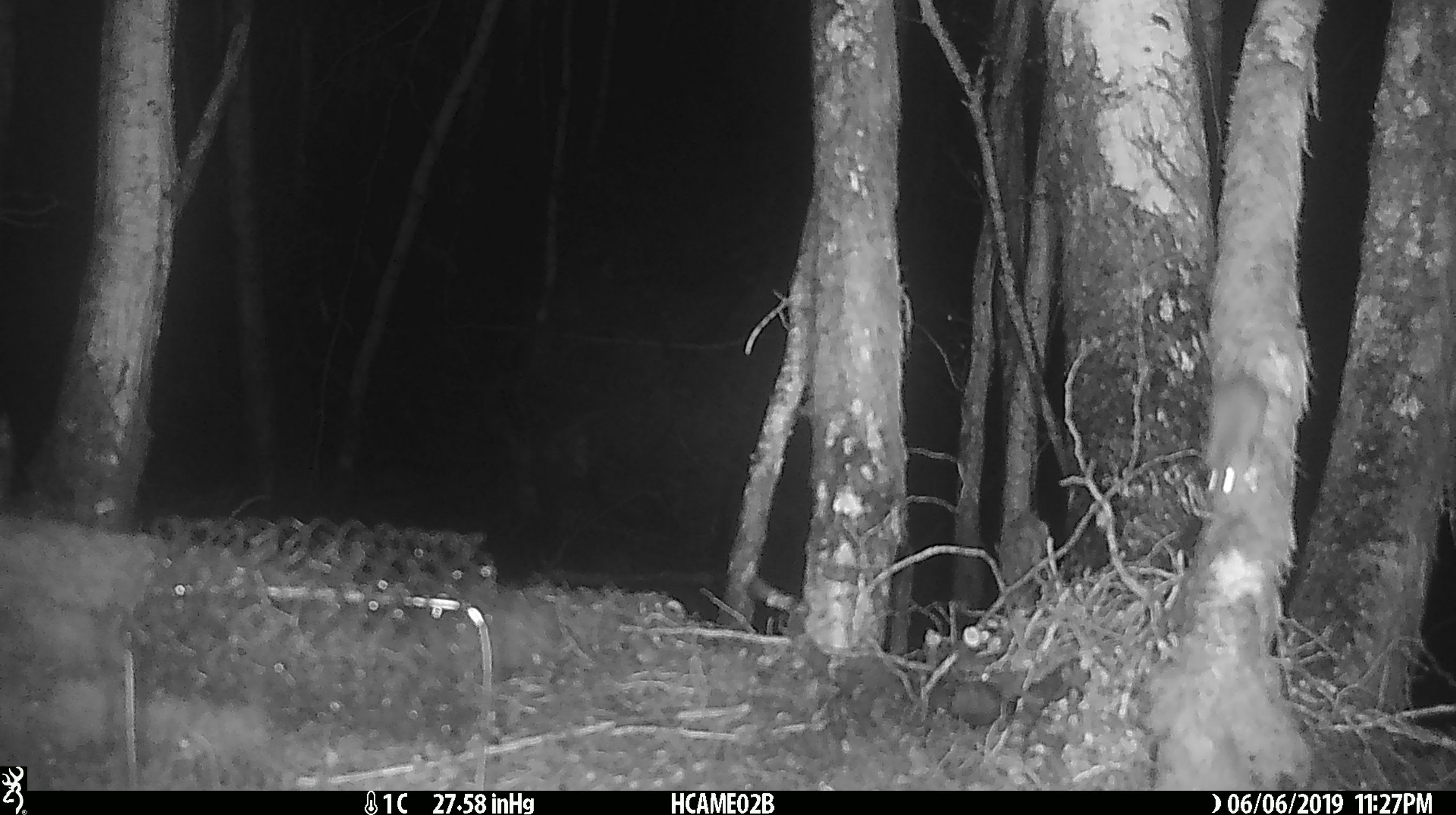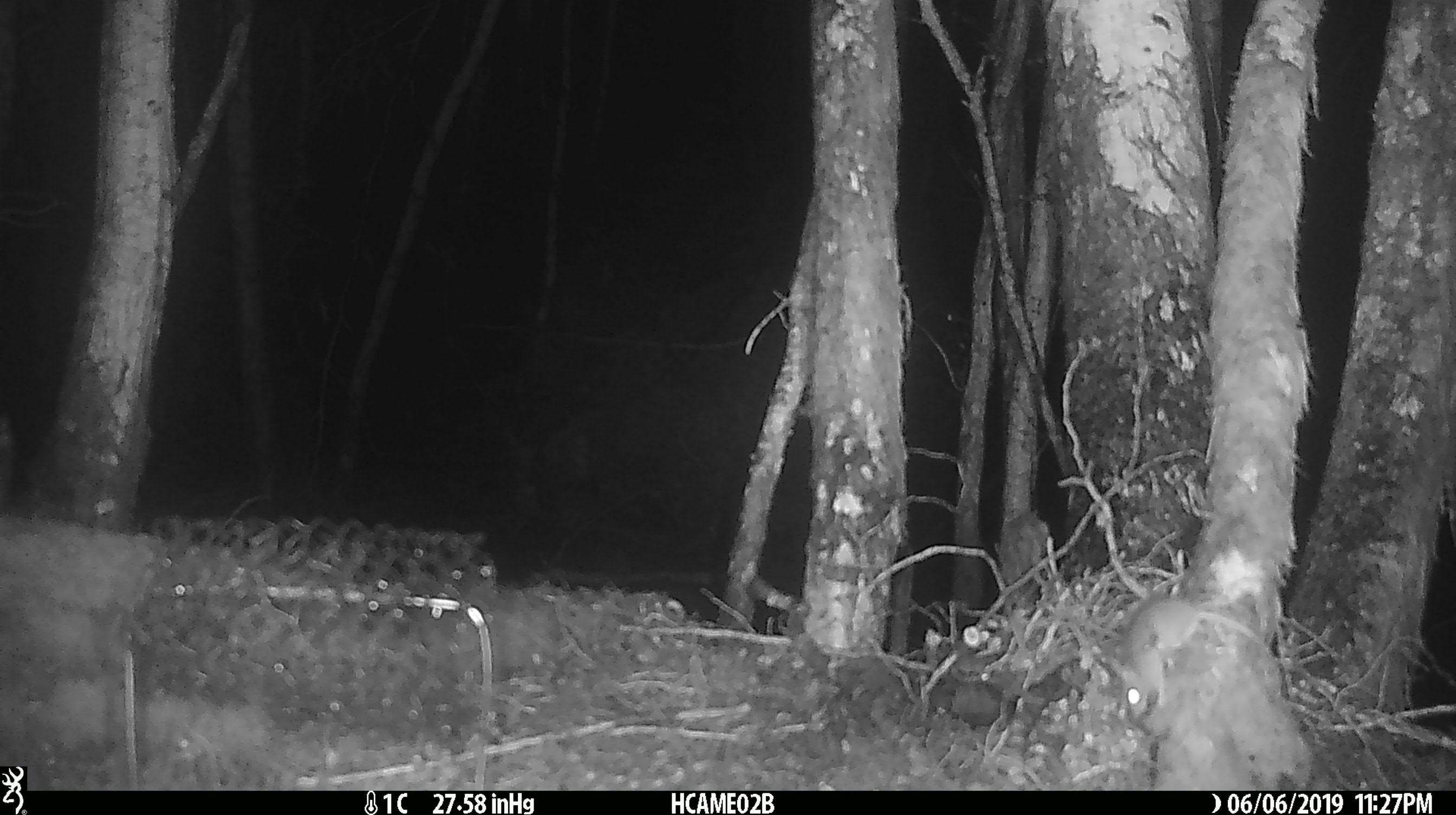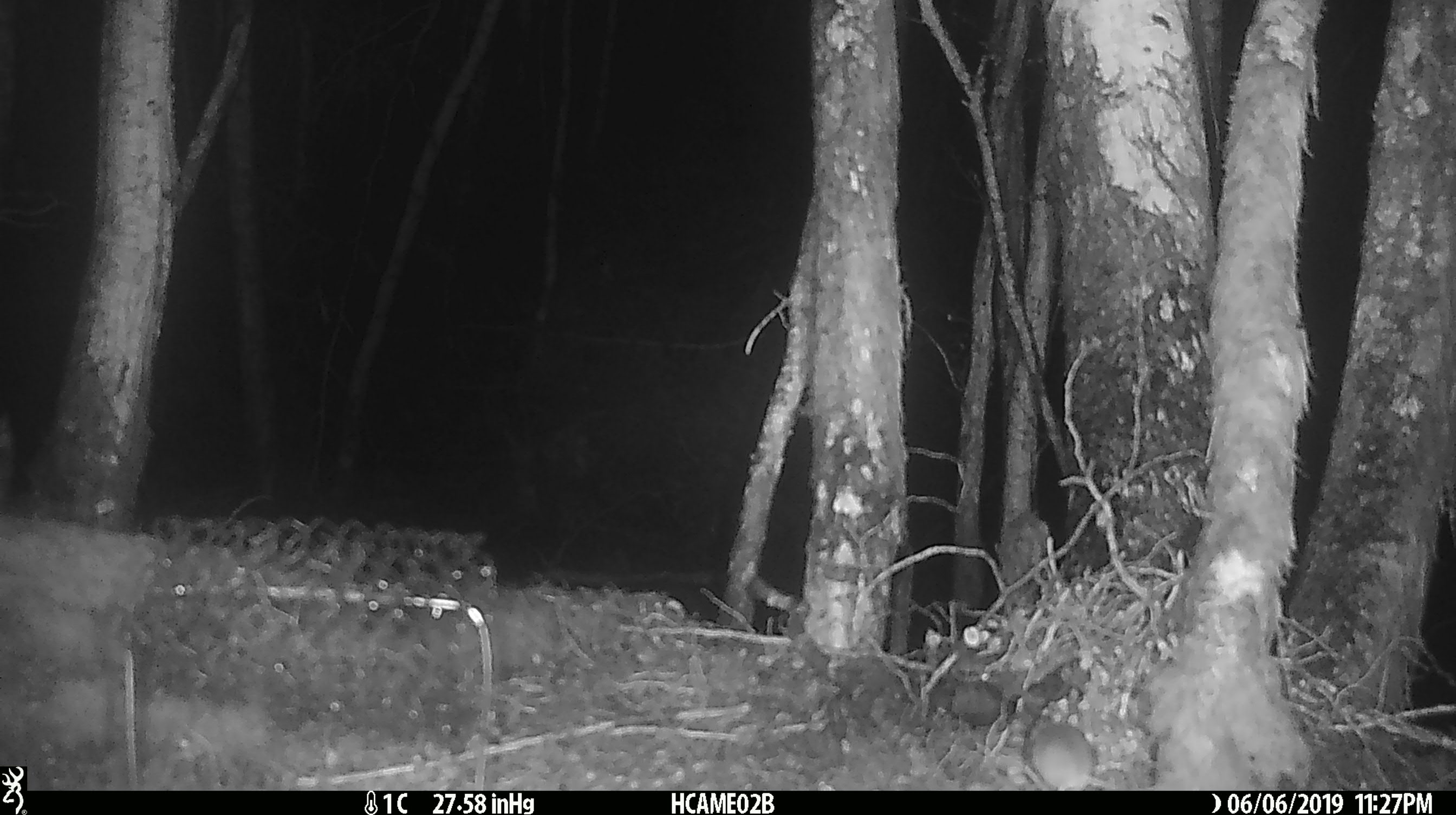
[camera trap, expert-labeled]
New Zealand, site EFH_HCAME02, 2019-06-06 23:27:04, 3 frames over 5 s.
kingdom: Animalia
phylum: Chordata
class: Mammalia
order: Rodentia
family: Muridae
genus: Mus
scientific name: Mus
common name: mouse